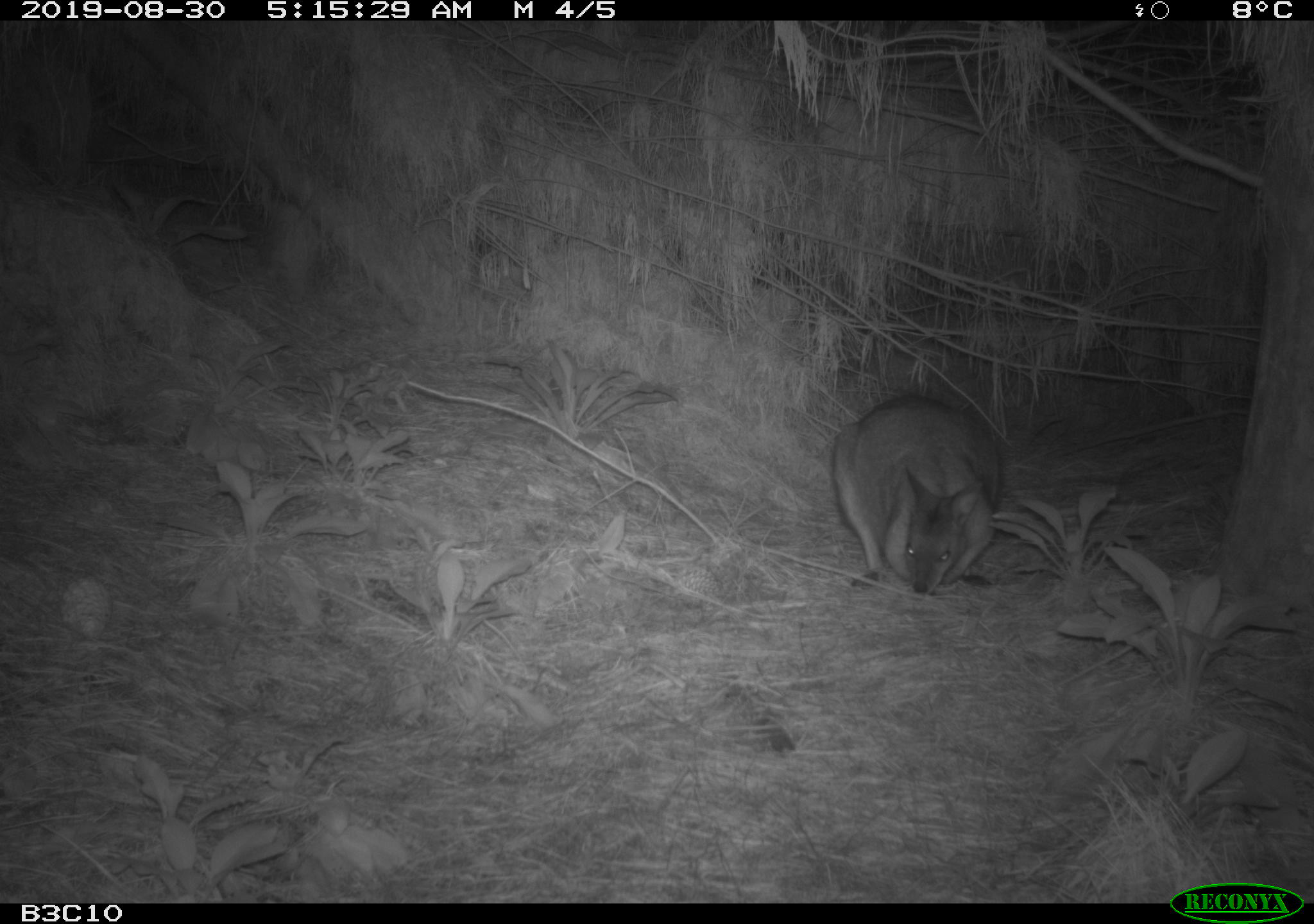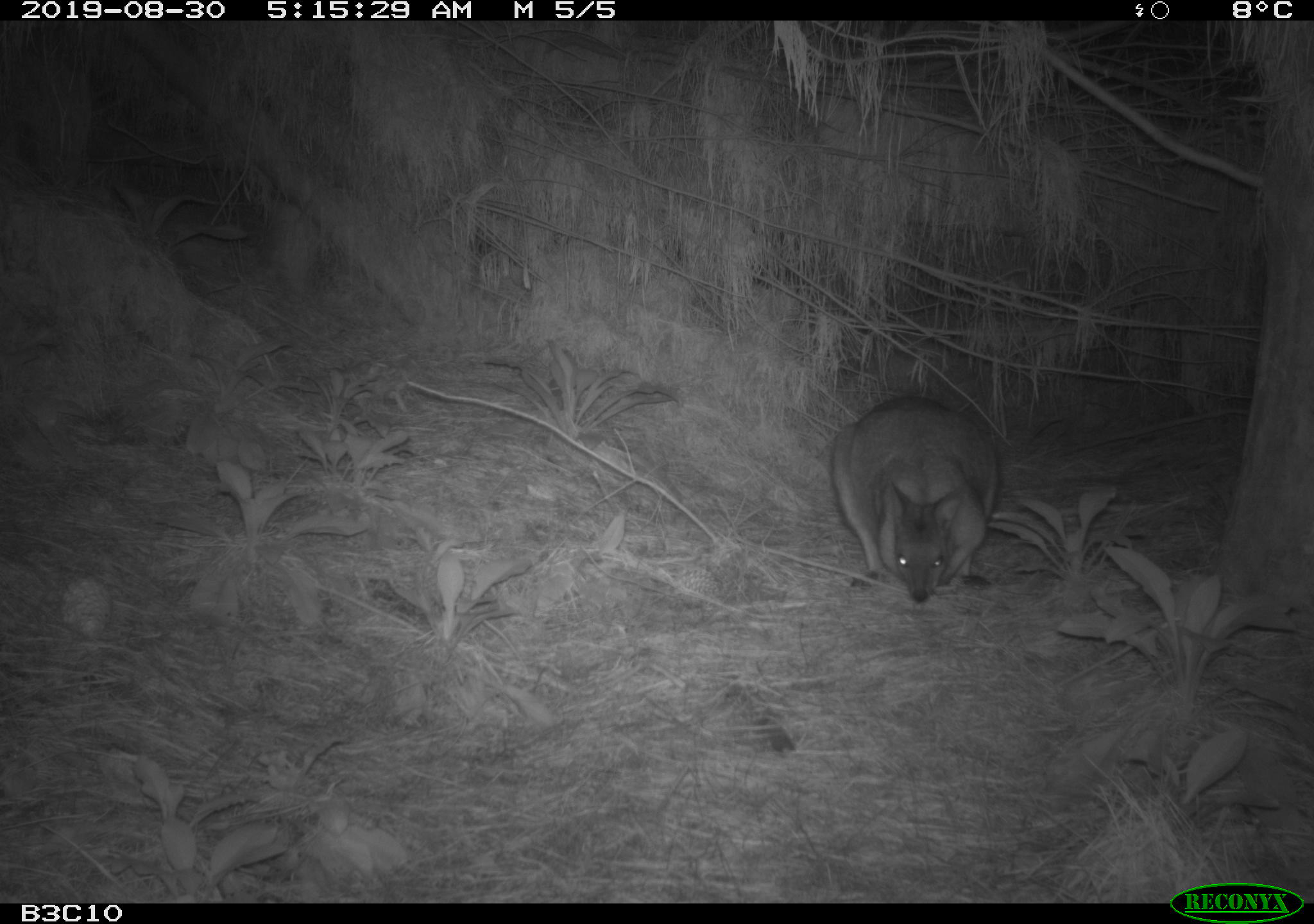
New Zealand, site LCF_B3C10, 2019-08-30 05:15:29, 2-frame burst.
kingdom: Animalia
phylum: Chordata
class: Mammalia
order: Diprotodontia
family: Macropodidae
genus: Notamacropus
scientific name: Notamacropus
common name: wallaby